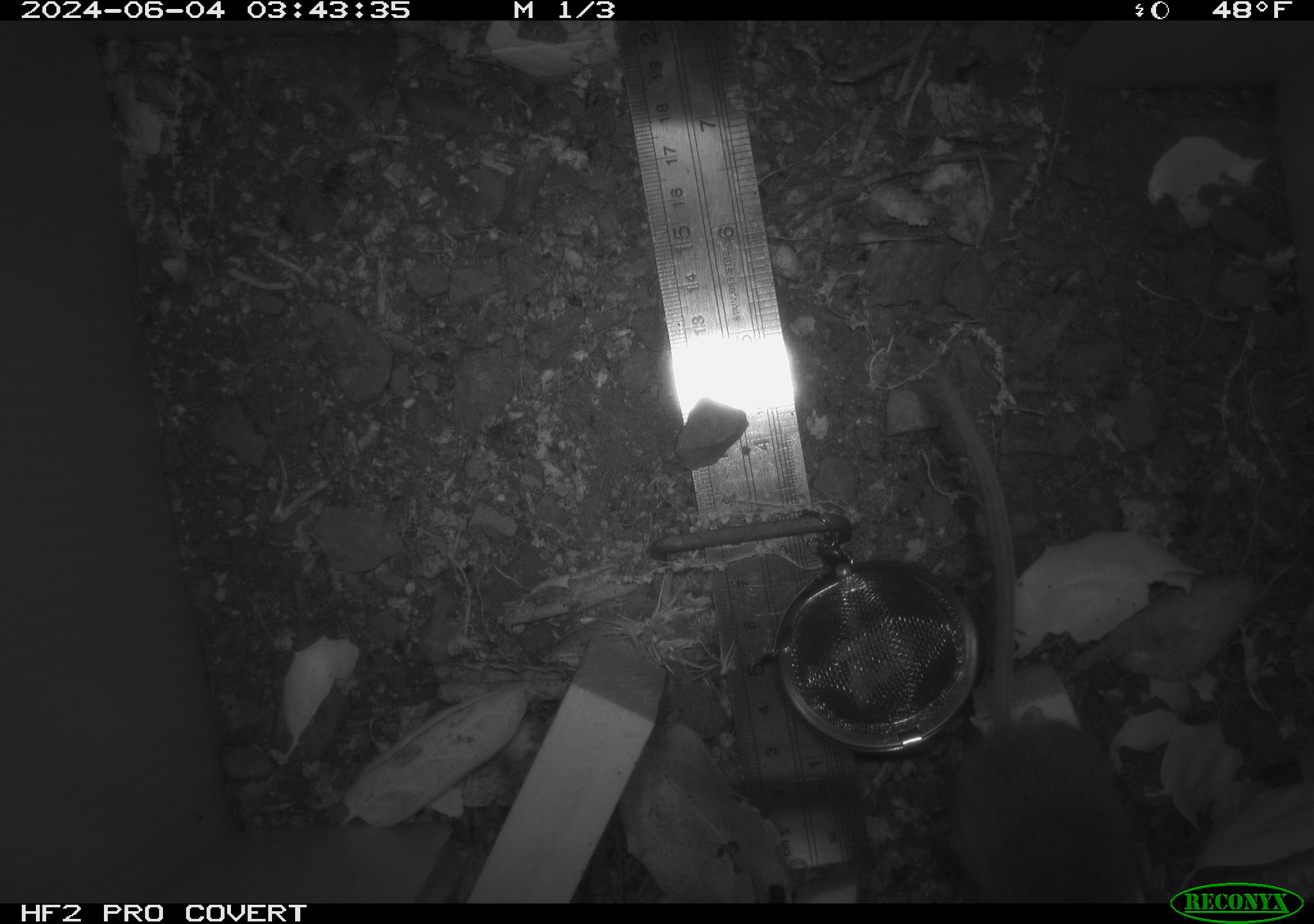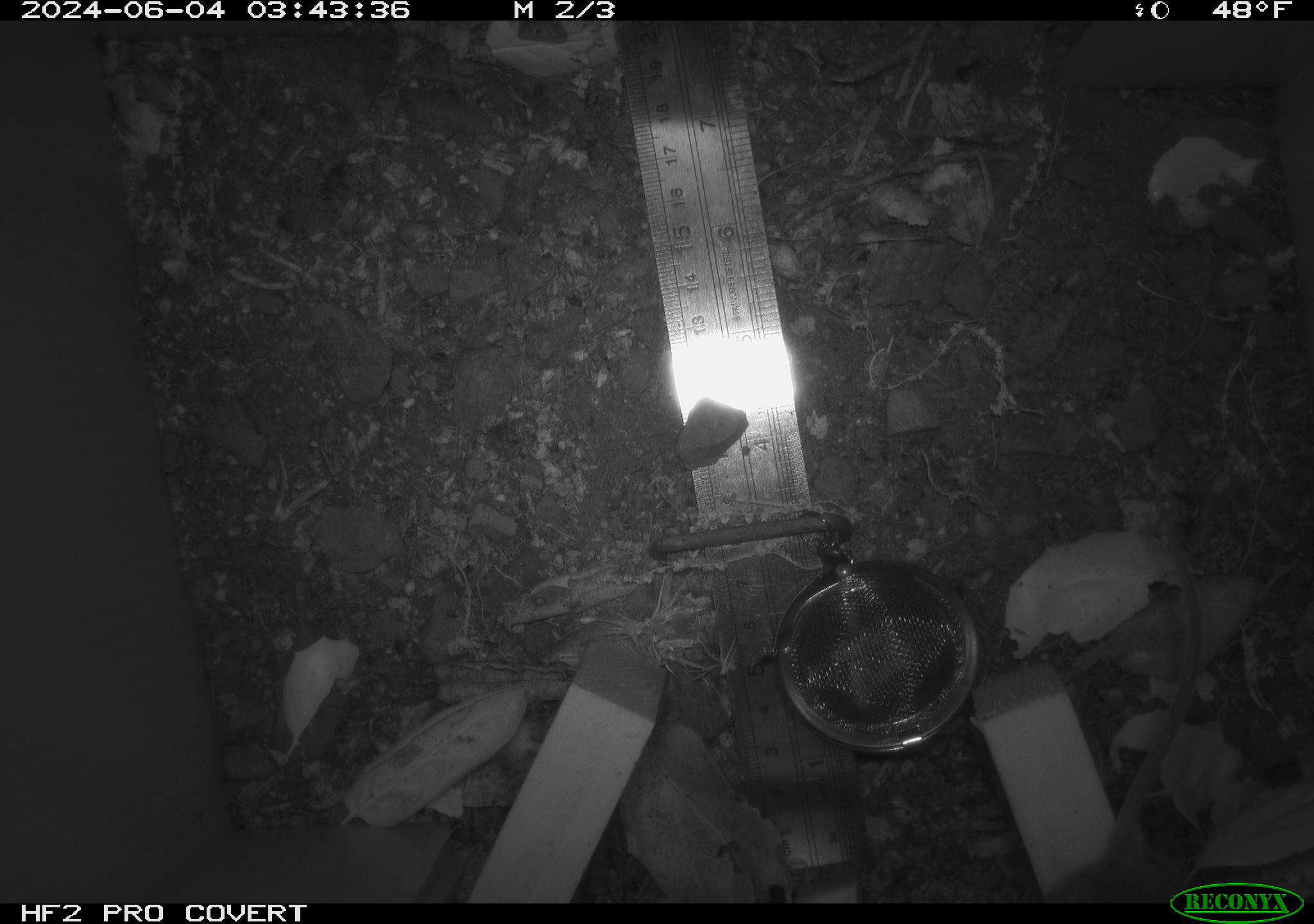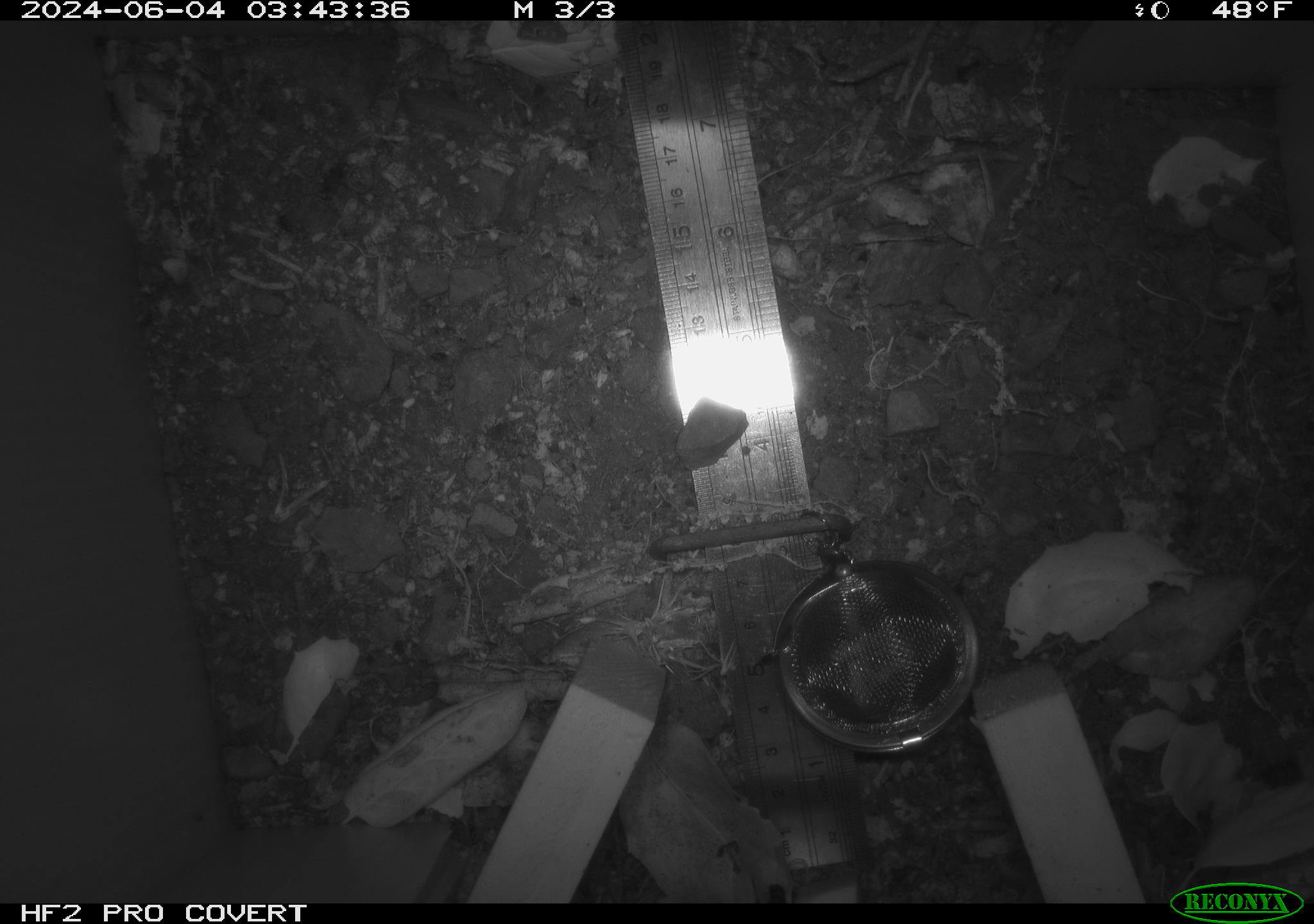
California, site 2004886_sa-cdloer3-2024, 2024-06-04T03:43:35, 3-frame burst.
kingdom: Animalia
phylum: Chordata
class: Mammalia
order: Rodentia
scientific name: Rodentia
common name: rodent